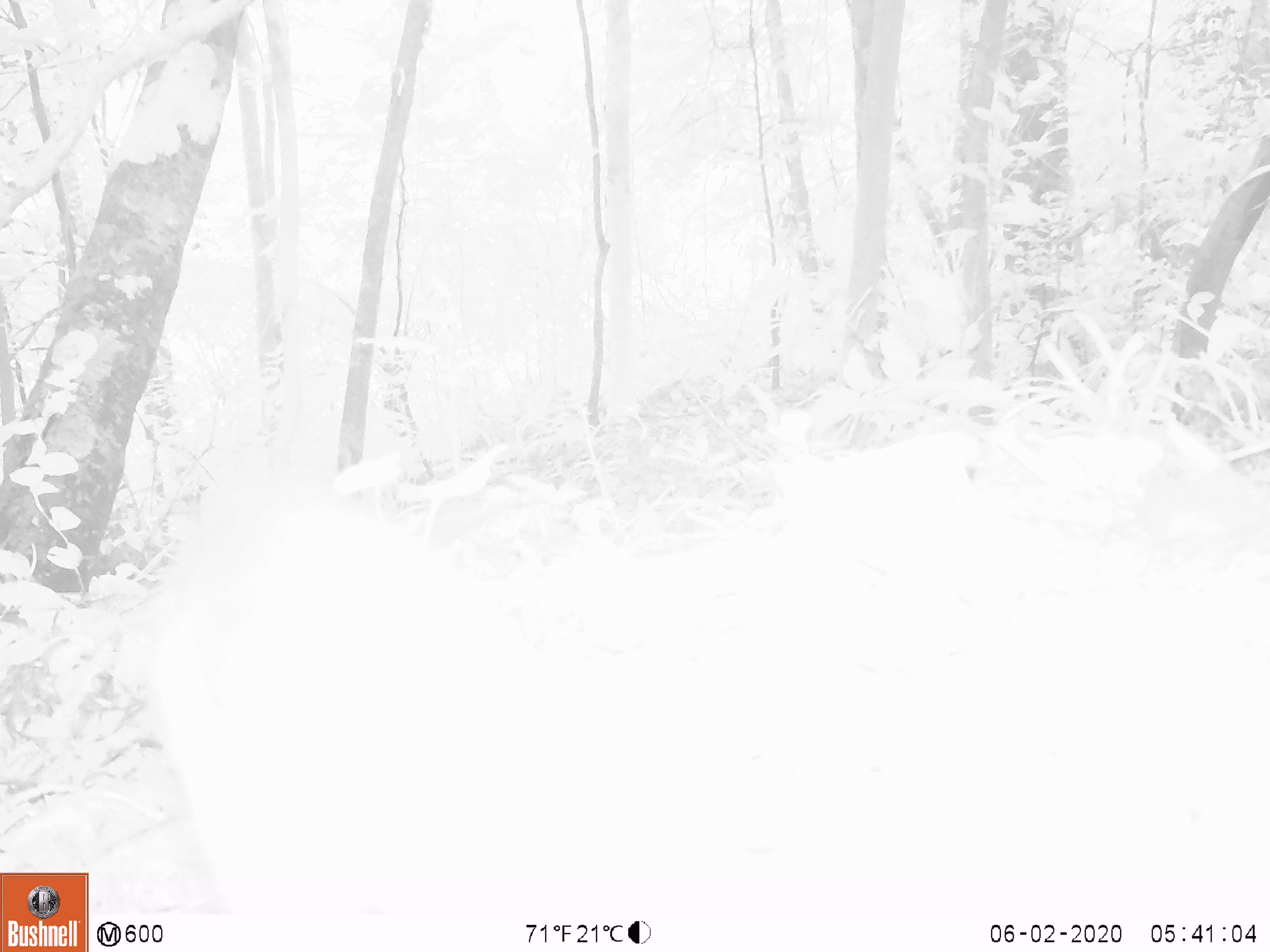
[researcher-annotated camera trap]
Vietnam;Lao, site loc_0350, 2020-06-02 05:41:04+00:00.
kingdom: Animalia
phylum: Chordata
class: Mammalia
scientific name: Mammalia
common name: mammal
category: unidentified small mammal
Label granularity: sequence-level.